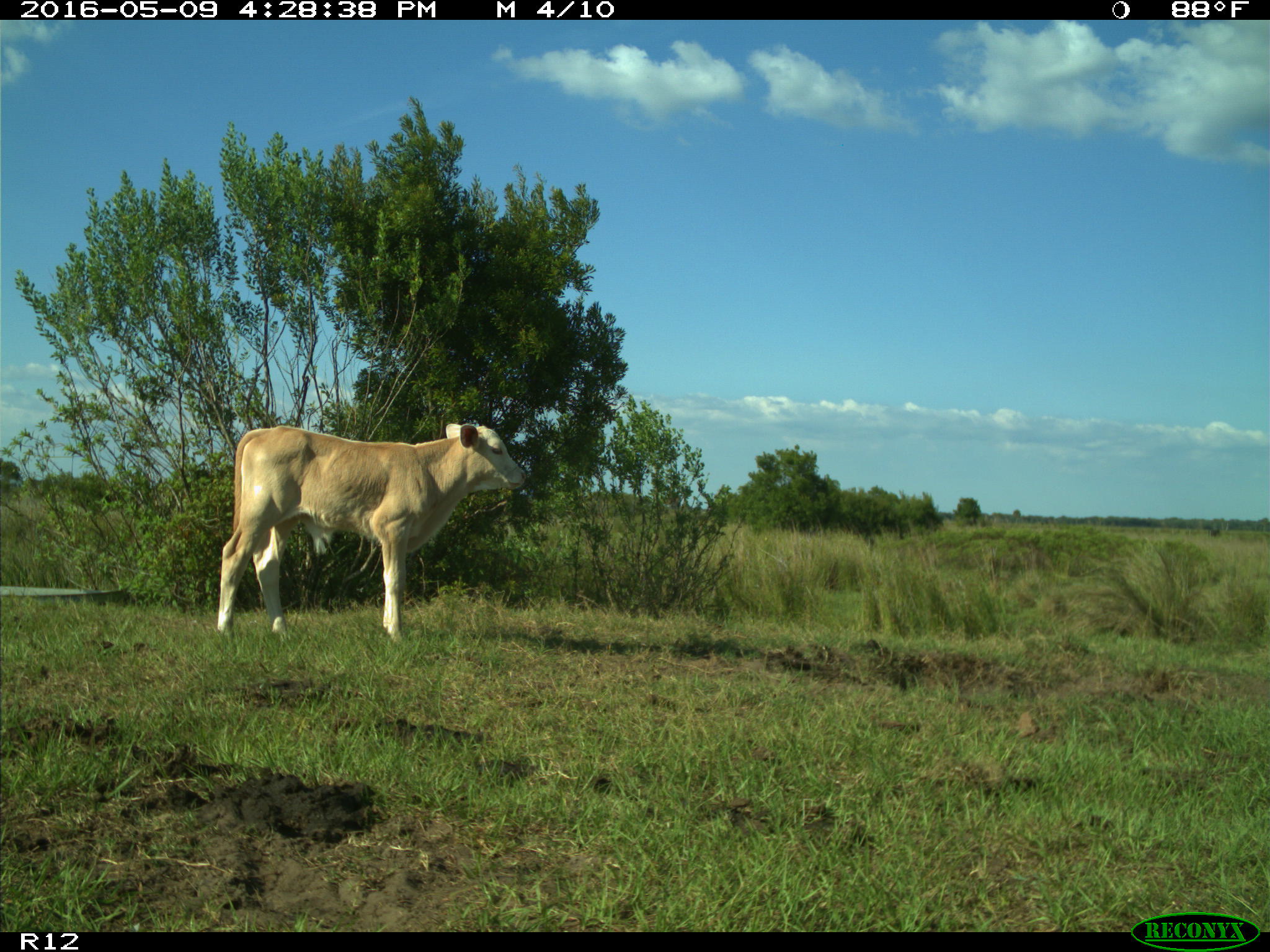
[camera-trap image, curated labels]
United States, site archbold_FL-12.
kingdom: Animalia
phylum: Chordata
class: Mammalia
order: Artiodactyla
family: Bovidae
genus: Bos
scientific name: Bos taurus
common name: domestic cow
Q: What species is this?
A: Bos taurus (domestic cow).